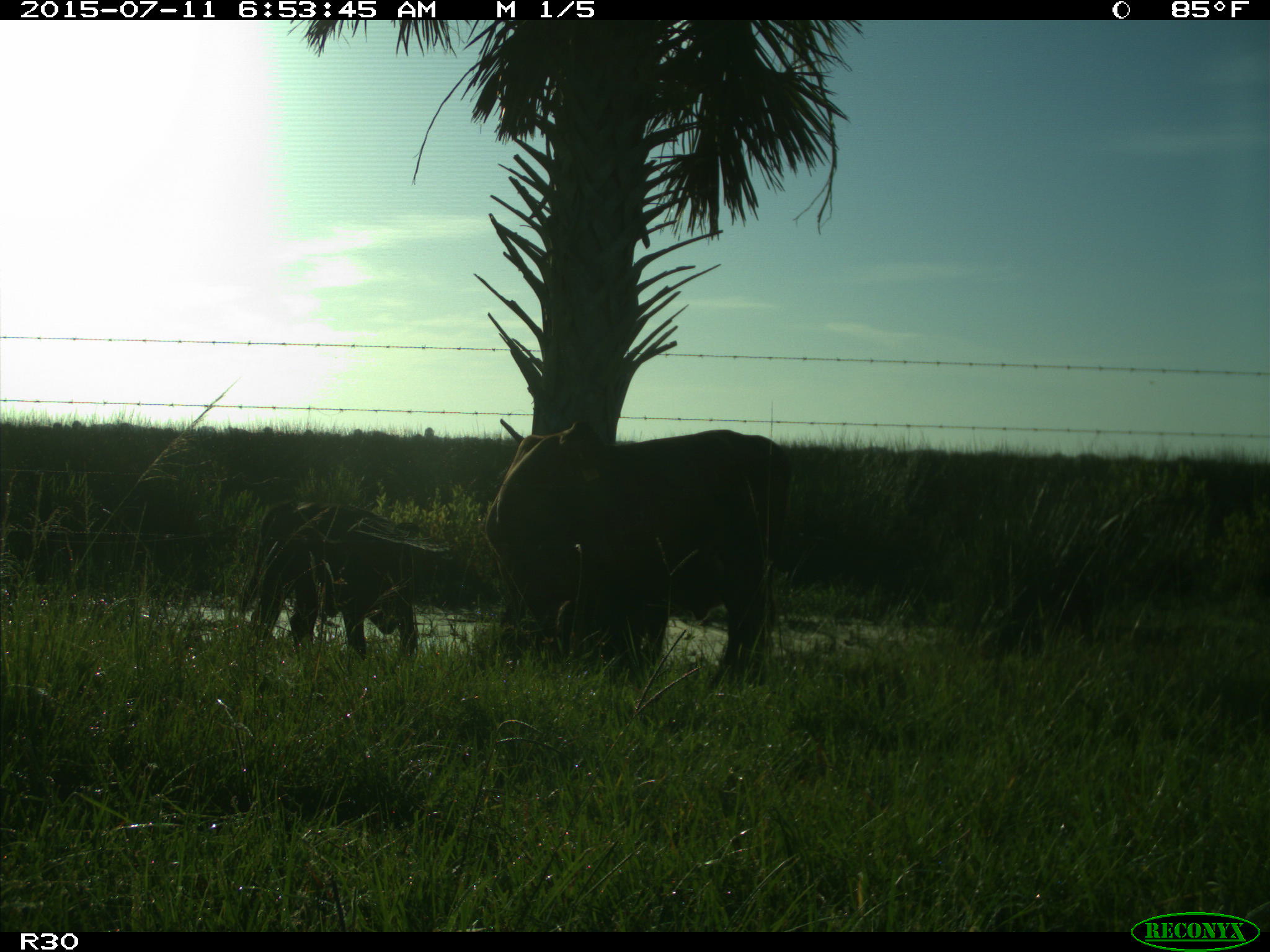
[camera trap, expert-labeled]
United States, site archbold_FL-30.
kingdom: Animalia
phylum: Chordata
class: Mammalia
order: Artiodactyla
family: Bovidae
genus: Bos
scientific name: Bos taurus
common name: domestic cow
Bos taurus (domestic cow).